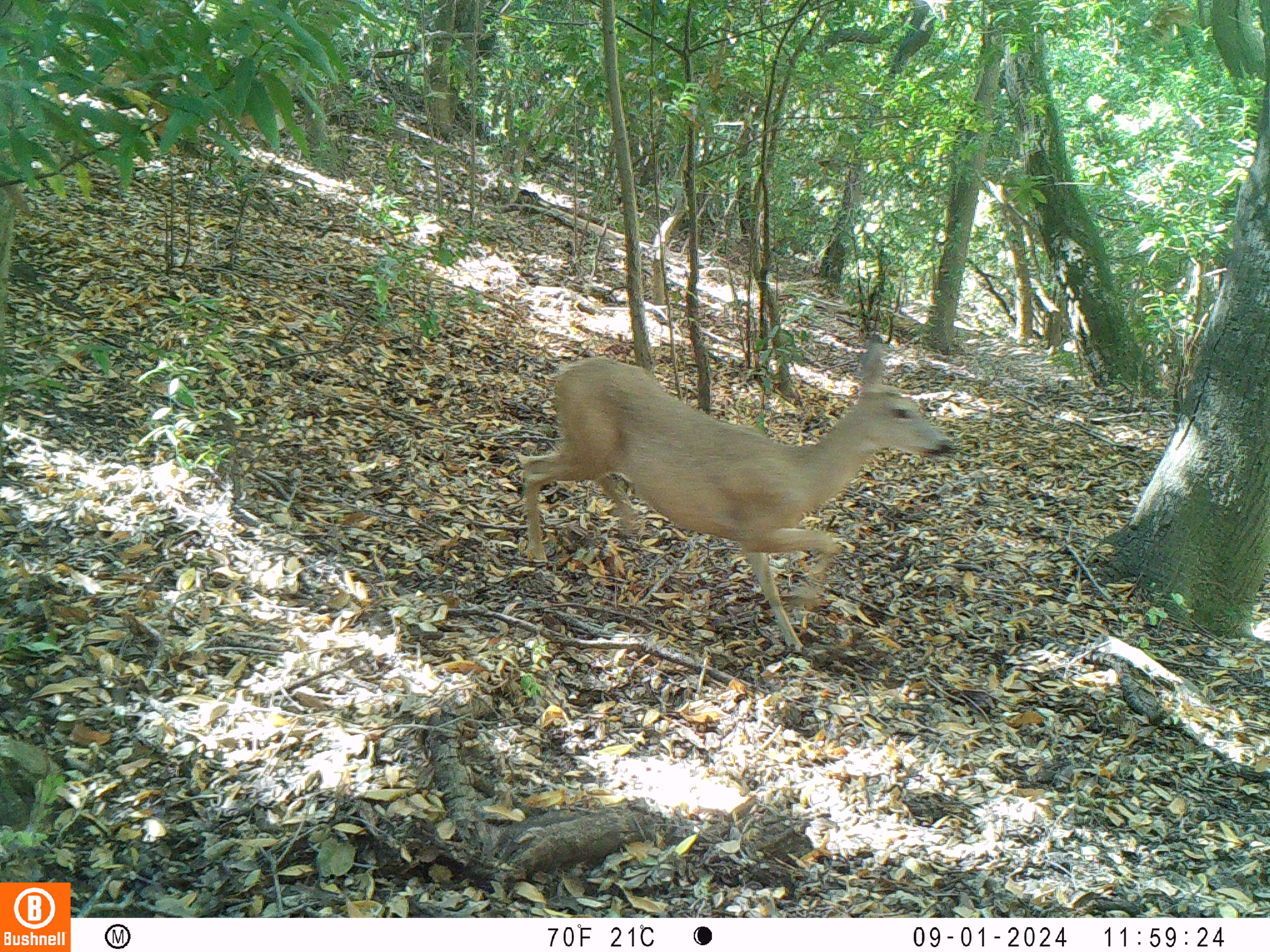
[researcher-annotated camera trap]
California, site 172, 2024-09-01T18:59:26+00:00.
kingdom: Animalia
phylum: Chordata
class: Mammalia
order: Artiodactyla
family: Cervidae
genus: Odocoileus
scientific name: Odocoileus hemionus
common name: mule deer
Mule deer (Odocoileus hemionus).